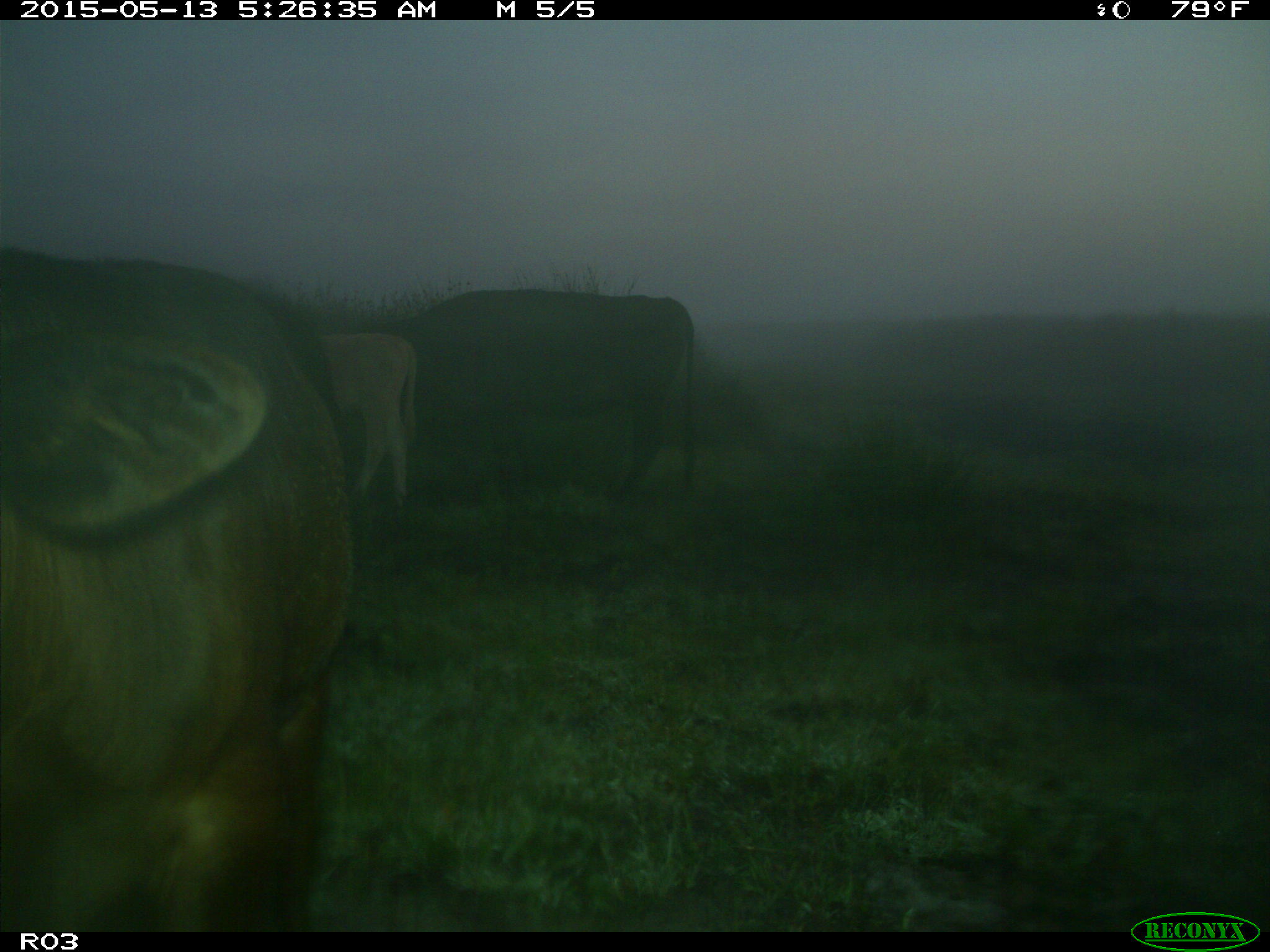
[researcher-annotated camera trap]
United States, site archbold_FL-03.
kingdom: Animalia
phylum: Chordata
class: Mammalia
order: Artiodactyla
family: Bovidae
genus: Bos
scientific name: Bos taurus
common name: domestic cow